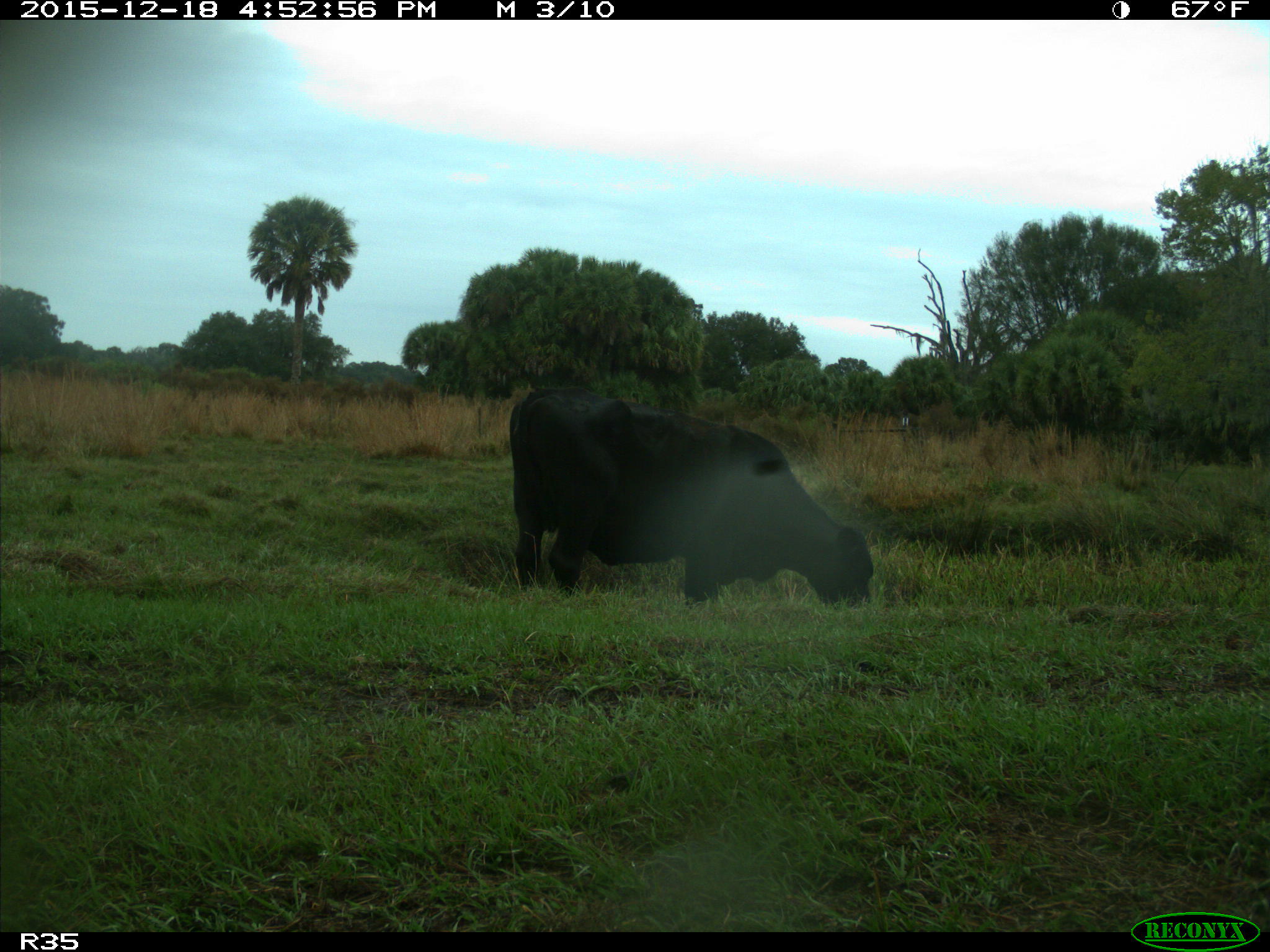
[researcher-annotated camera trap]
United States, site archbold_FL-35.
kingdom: Animalia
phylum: Chordata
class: Mammalia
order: Artiodactyla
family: Bovidae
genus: Bos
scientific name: Bos taurus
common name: domestic cow